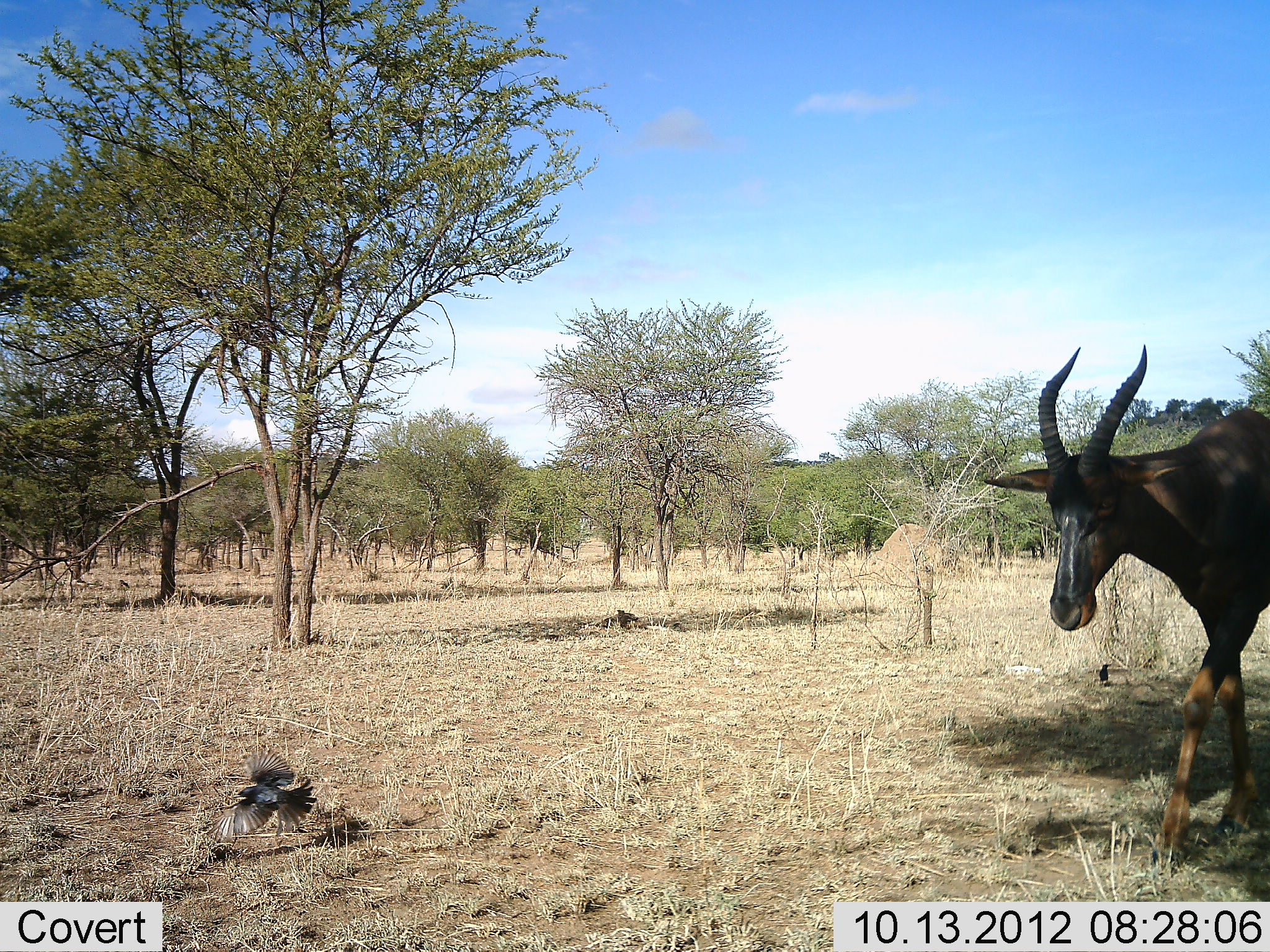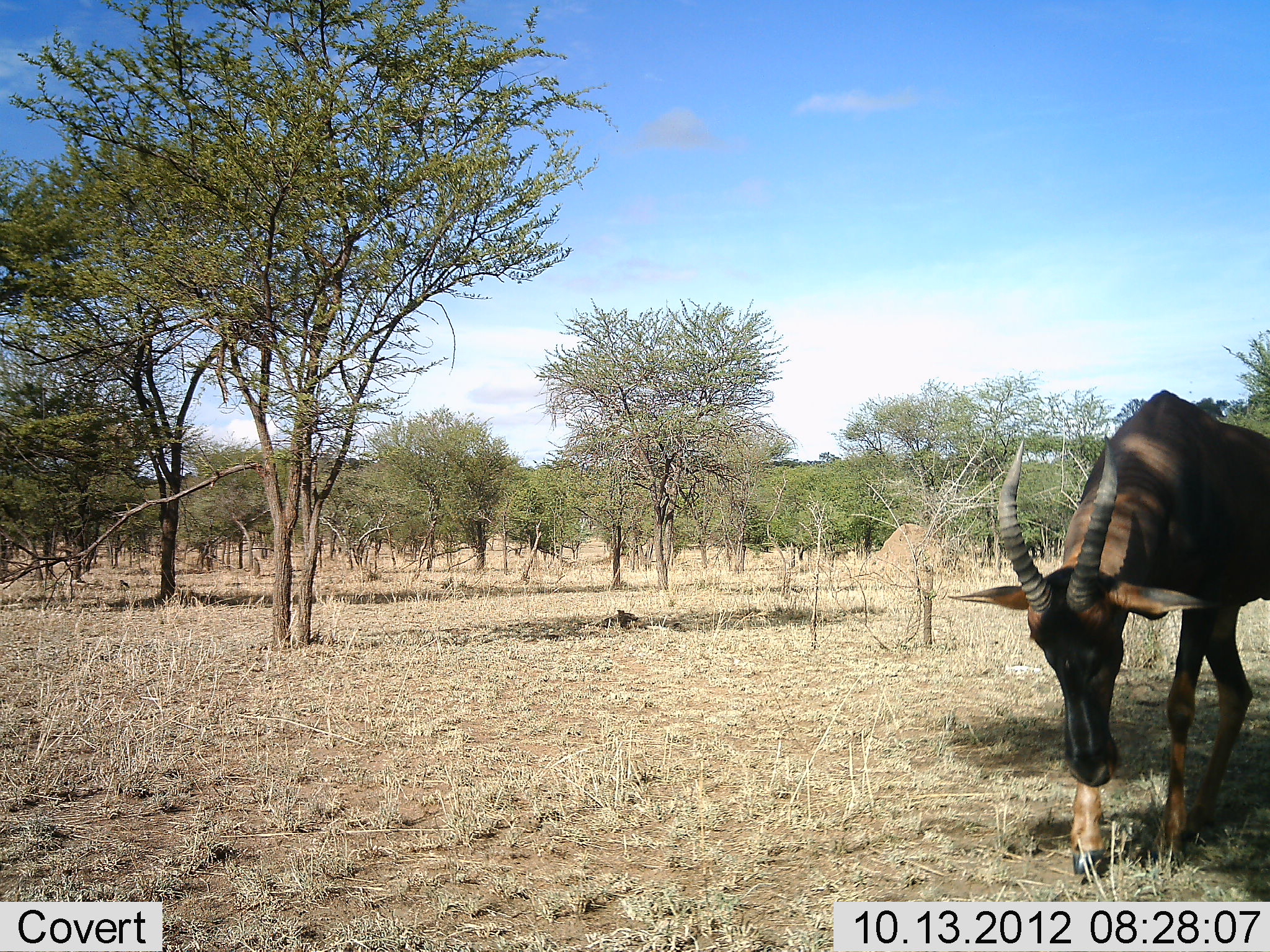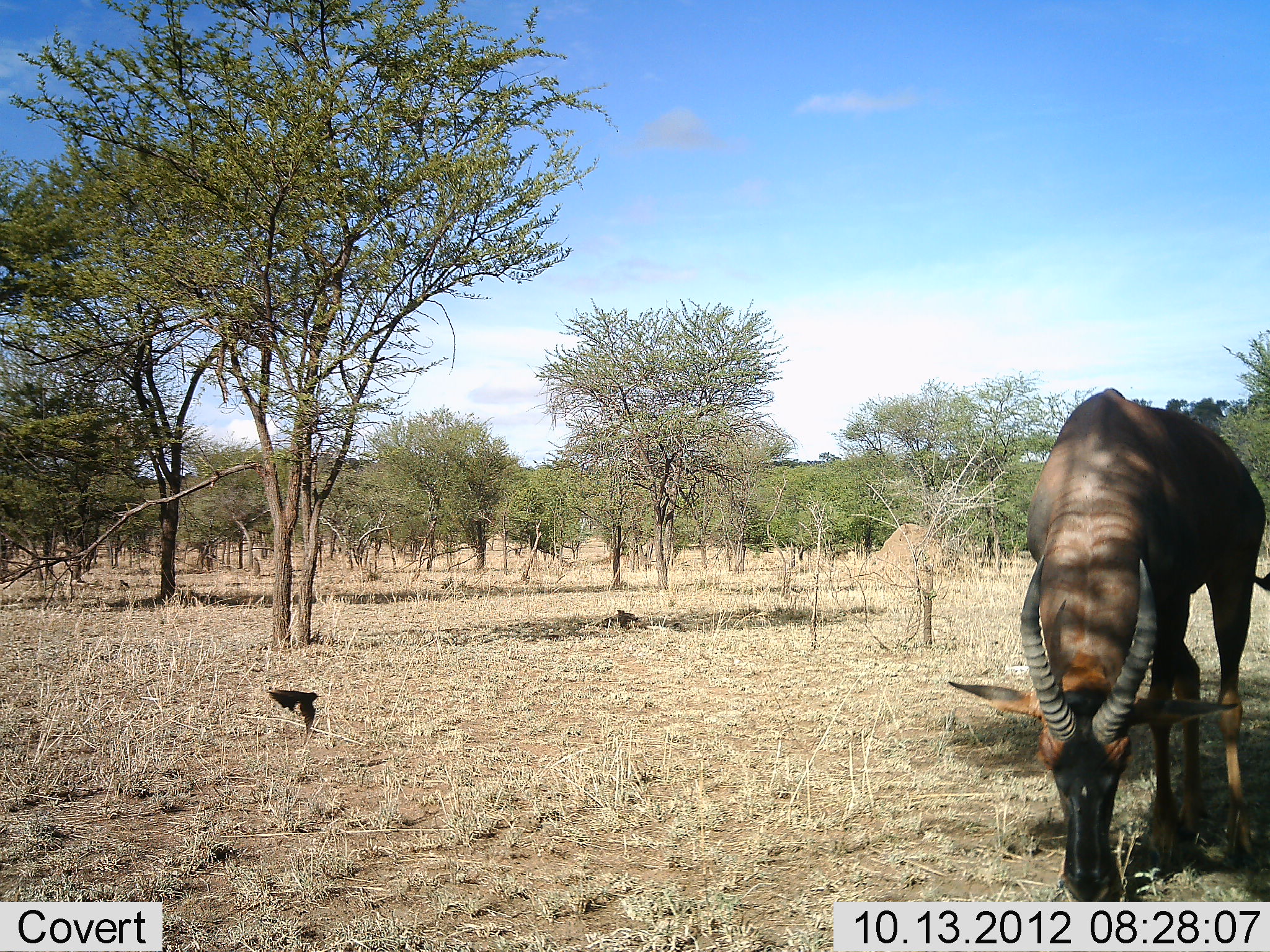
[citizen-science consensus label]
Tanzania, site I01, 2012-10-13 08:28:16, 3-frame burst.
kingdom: Animalia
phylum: Chordata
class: Aves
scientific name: Aves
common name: bird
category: otherbird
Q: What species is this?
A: Otherbird (bird) (Aves).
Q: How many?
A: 1.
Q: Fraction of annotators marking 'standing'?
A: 27%.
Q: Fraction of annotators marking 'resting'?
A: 0%.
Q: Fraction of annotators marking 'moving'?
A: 100%.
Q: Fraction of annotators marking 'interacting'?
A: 0%.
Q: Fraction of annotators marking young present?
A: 0%.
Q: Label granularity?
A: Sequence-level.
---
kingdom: Animalia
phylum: Chordata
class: Mammalia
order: Artiodactyla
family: Bovidae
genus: Damaliscus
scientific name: Damaliscus lunatus jimela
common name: topi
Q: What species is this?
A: Topi (Damaliscus lunatus jimela).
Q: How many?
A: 1.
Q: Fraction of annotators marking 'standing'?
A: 0%.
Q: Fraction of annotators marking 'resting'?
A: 0%.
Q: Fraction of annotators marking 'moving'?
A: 67%.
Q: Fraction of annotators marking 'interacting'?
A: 8%.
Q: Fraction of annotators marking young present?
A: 0%.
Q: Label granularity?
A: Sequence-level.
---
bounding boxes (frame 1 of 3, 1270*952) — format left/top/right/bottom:
animal: 982/343/1270/876; 985/344/1269/605; 205/749/318/845; 1097/663/1114/685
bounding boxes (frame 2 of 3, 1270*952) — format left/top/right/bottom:
animal: 943/389/1270/876; 949/392/1270/831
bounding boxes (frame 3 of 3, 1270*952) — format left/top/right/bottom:
animal: 947/386/1270/902; 1024/391/1269/600; 267/686/320/744